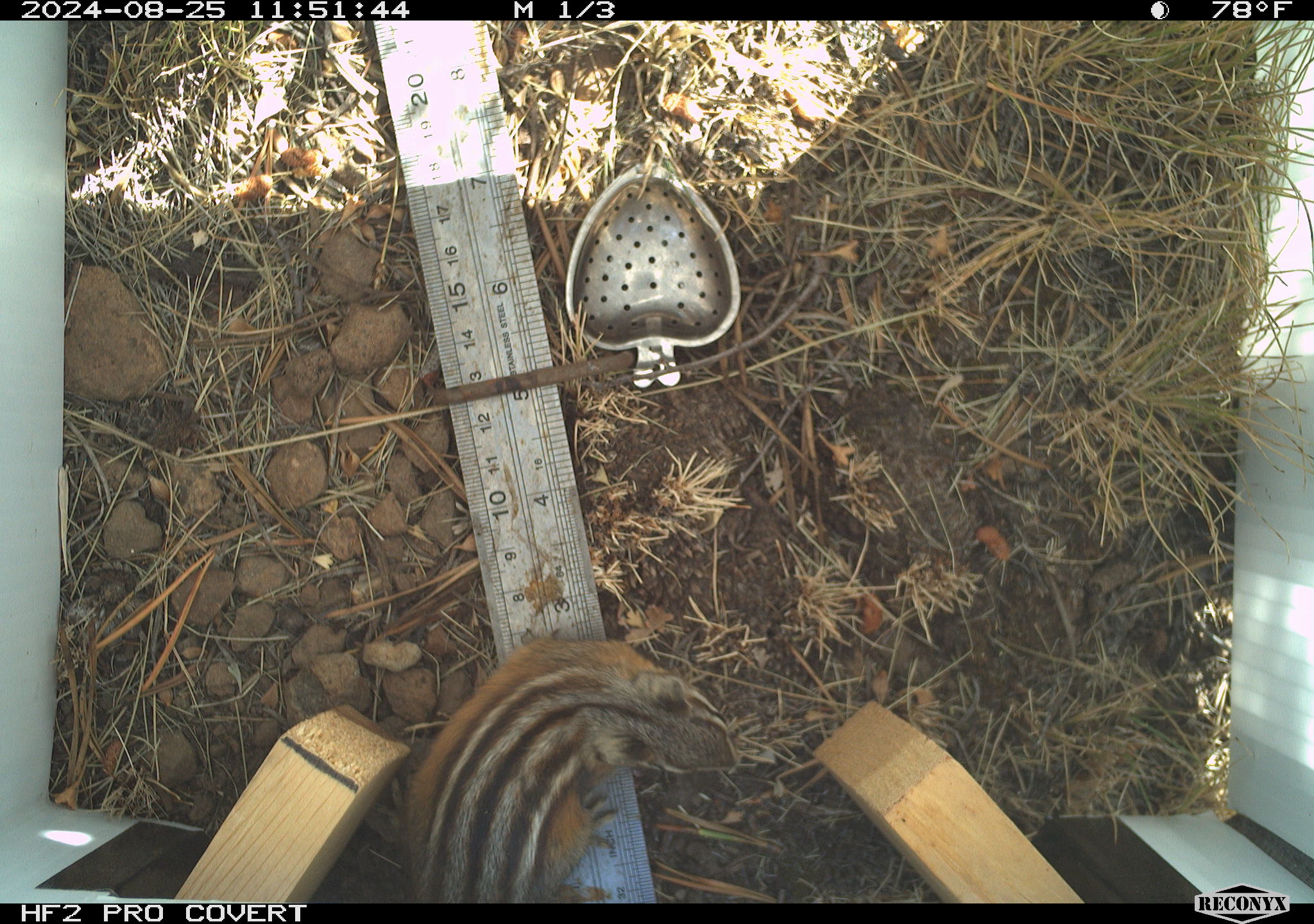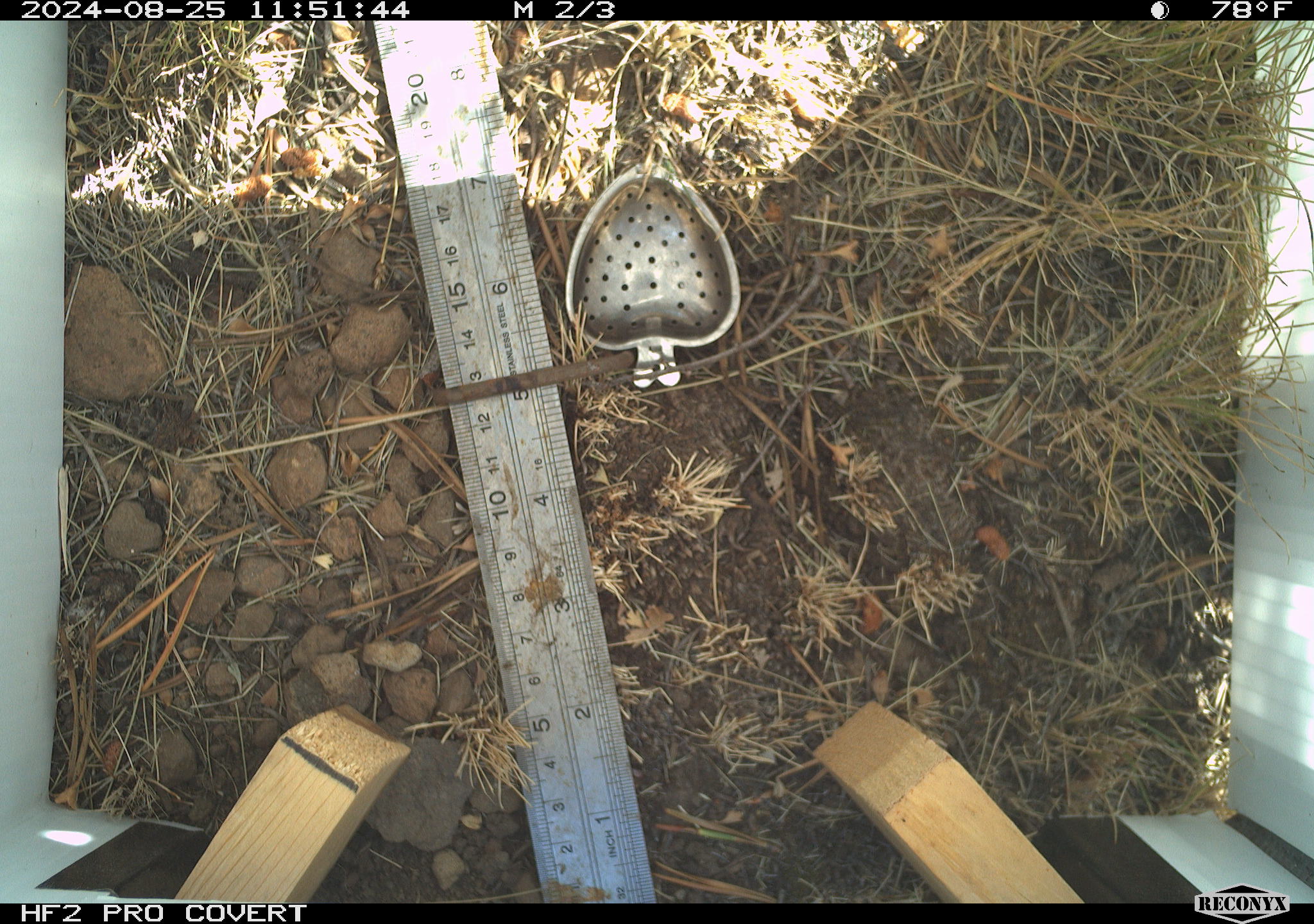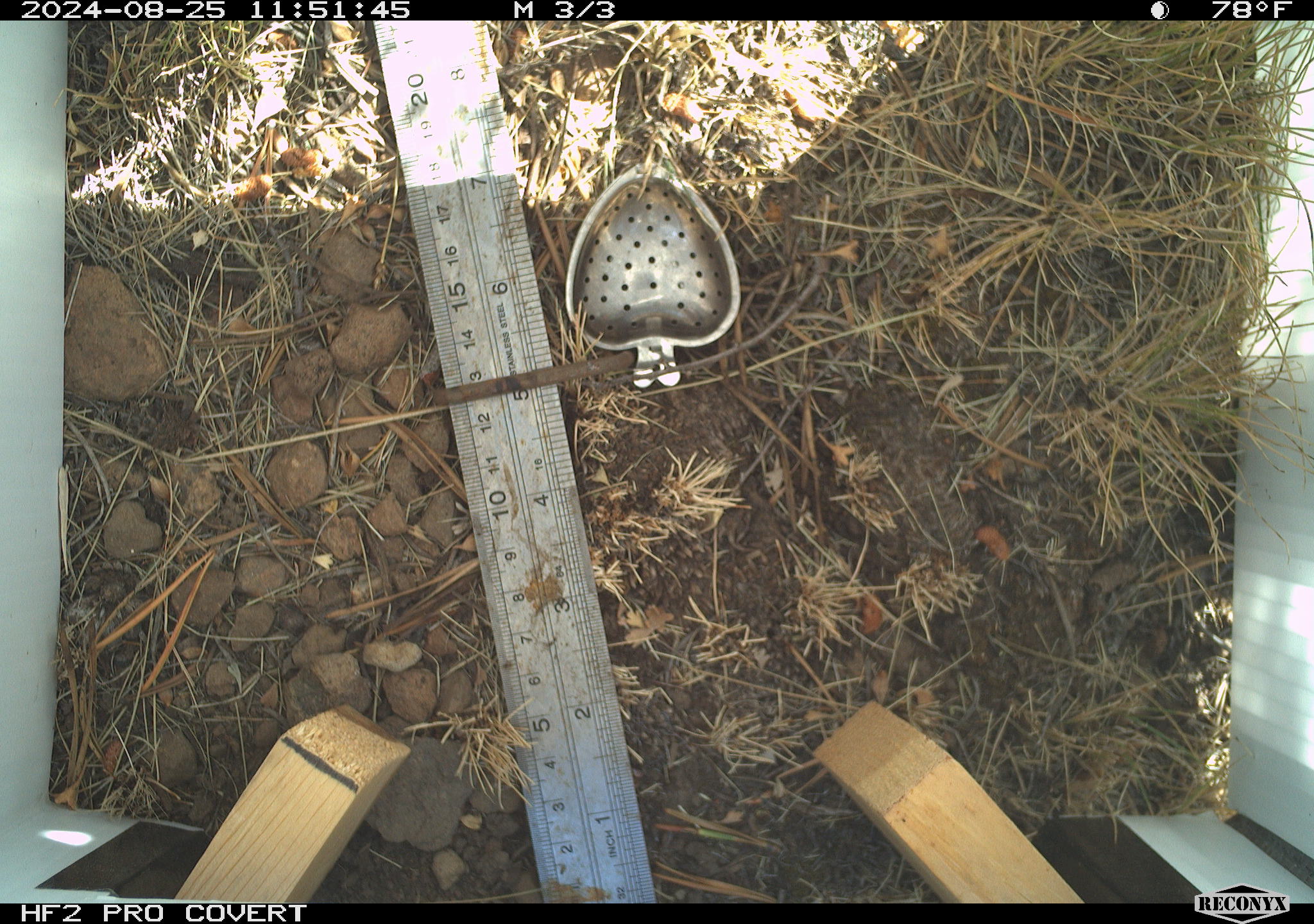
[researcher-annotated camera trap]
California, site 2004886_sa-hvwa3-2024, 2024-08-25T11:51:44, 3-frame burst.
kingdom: Animalia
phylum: Chordata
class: Mammalia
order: Rodentia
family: Sciuridae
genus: Neotamias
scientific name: Neotamias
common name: western chipmunks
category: neotamias species